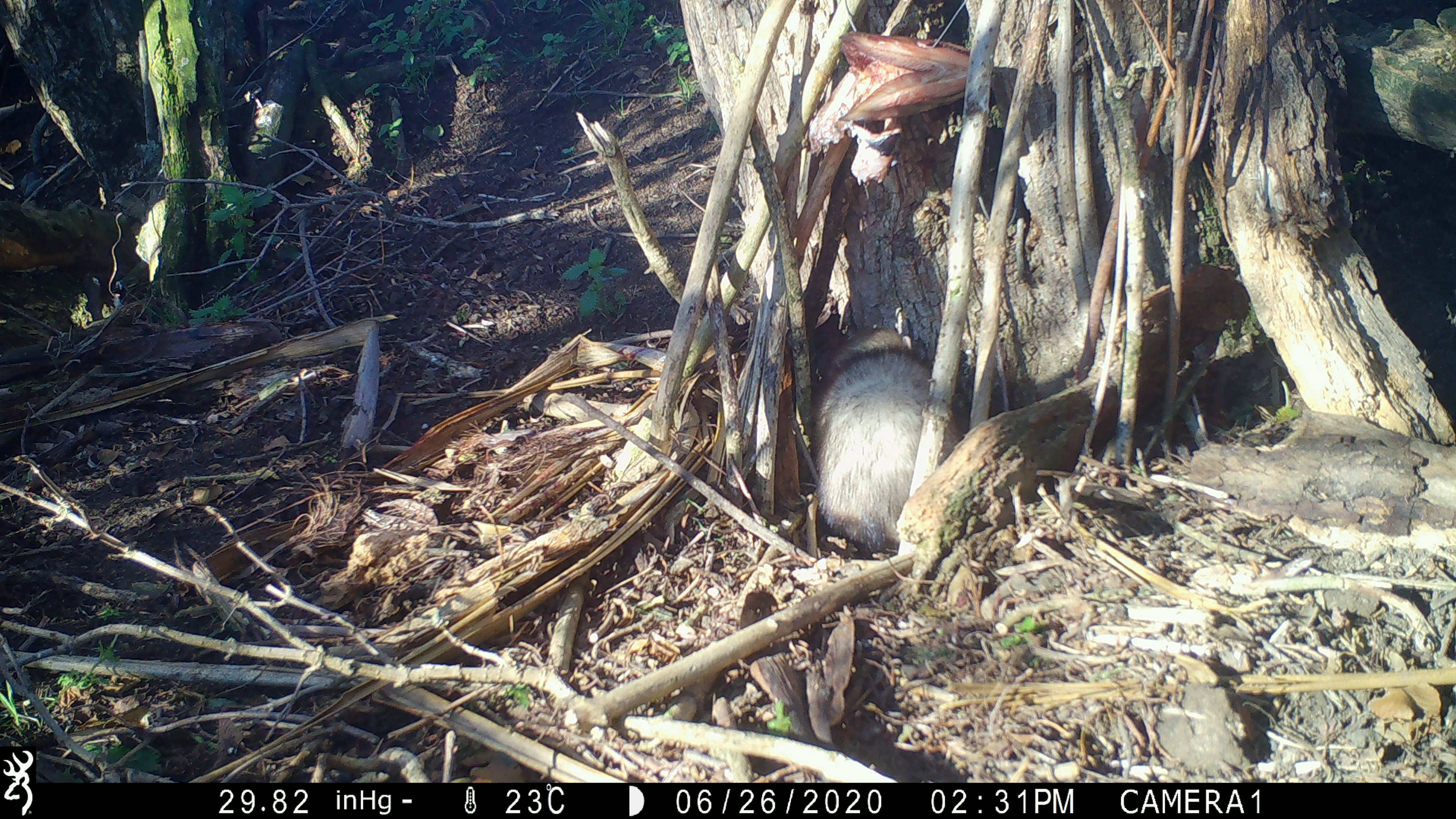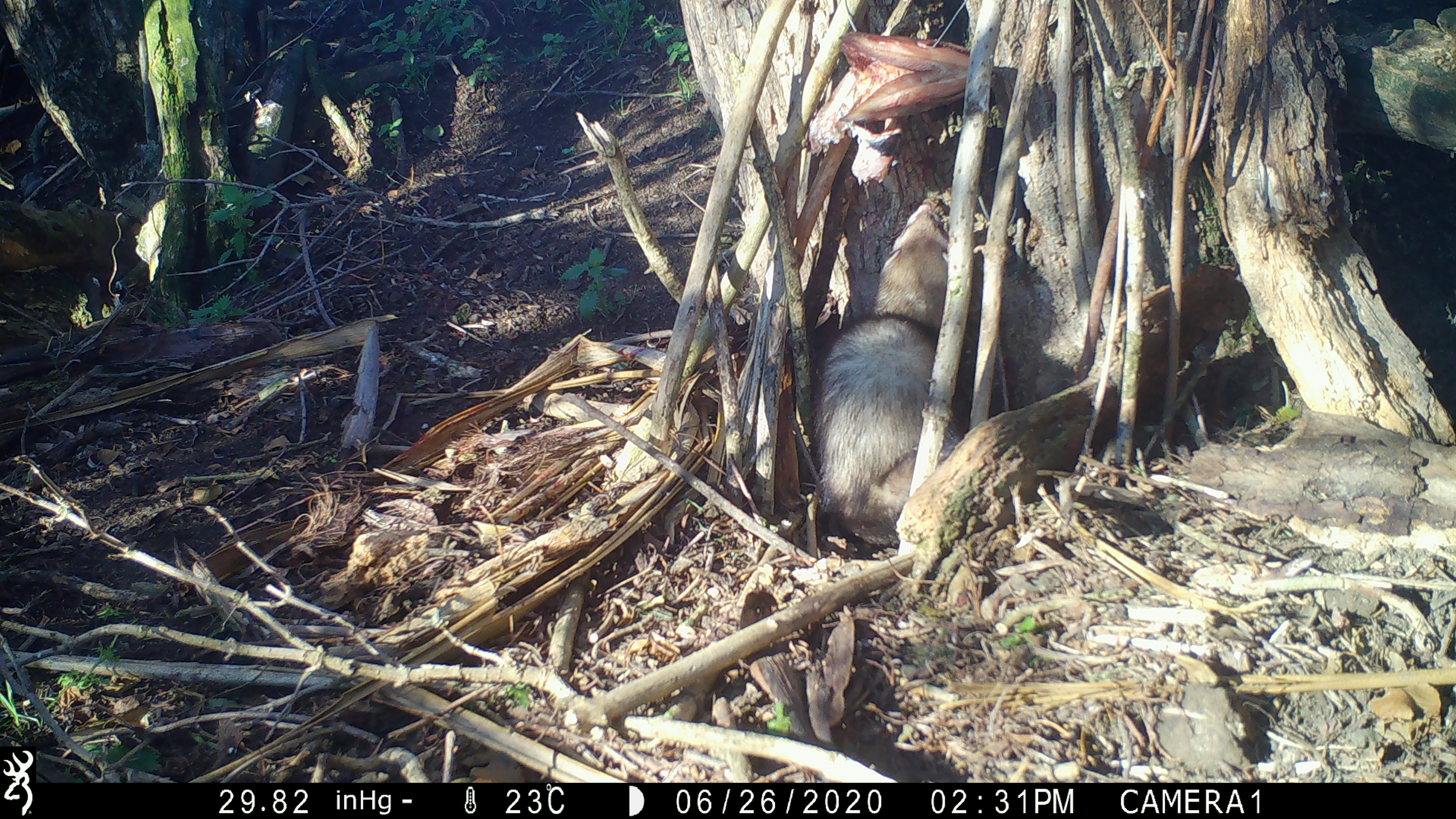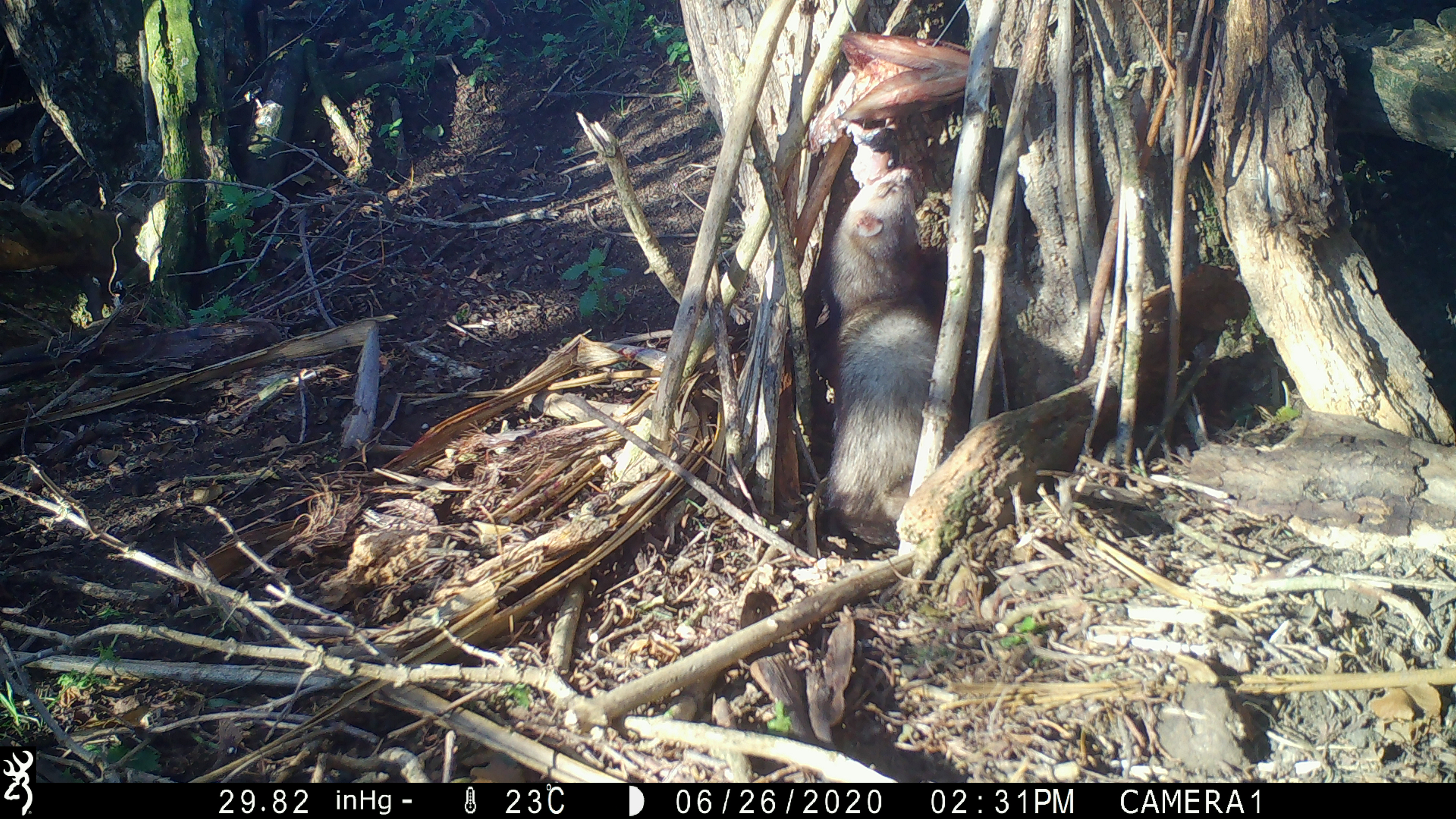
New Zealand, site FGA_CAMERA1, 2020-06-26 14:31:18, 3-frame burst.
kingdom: Animalia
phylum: Chordata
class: Mammalia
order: Carnivora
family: Mustelidae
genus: Mustela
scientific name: Mustela furo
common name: ferret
Ferret (Mustela furo).